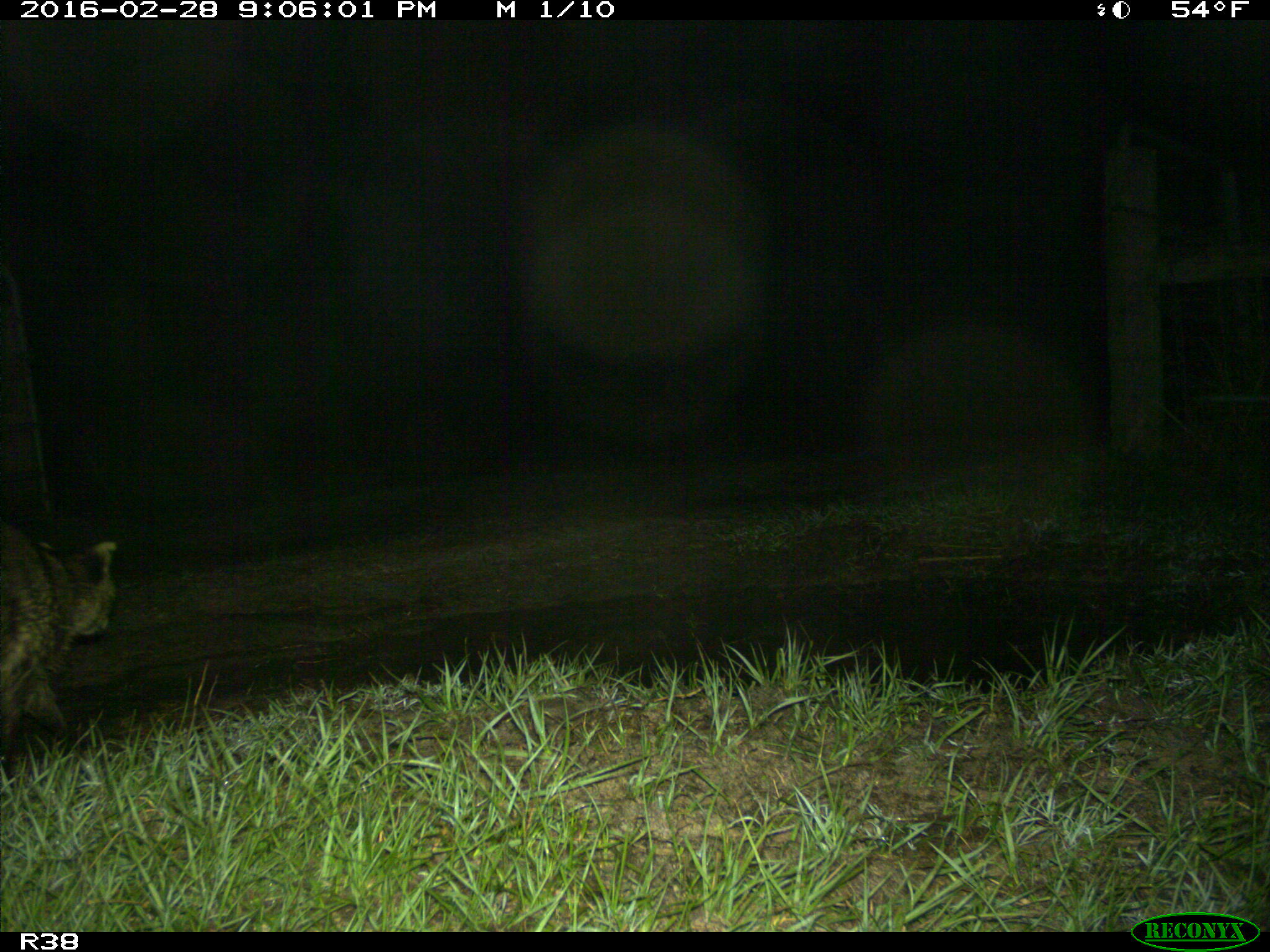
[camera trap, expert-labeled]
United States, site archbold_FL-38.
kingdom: Animalia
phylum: Chordata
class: Mammalia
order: Carnivora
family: Procyonidae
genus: Procyon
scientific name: Procyon lotor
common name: common raccoon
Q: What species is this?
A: Procyon lotor (common raccoon).